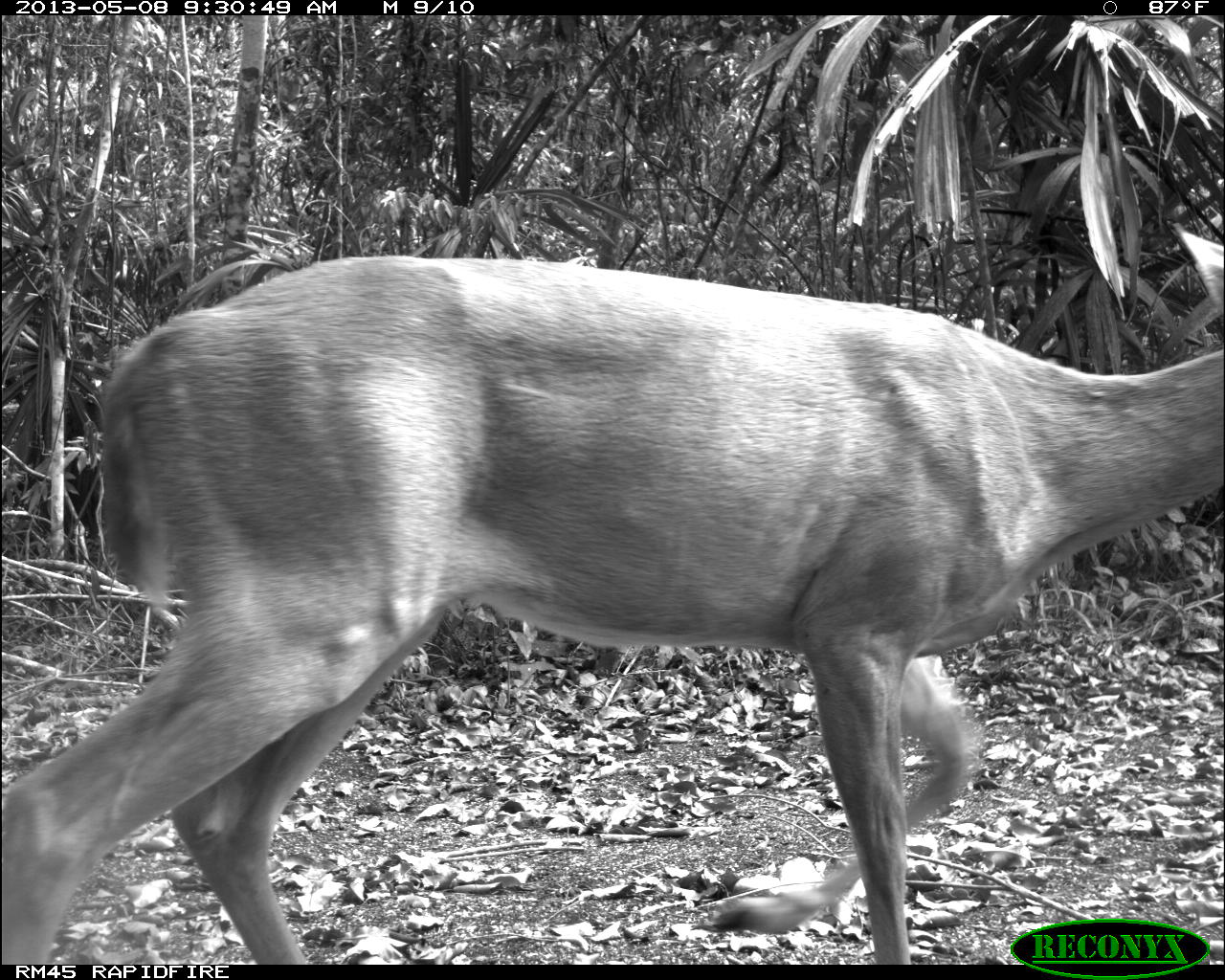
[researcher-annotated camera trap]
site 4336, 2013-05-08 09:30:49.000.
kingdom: Animalia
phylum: Chordata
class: Mammalia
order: Artiodactyla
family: Cervidae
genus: Odocoileus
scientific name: Odocoileus virginianus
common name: white-tailed deer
Odocoileus virginianus (white-tailed deer), count 2.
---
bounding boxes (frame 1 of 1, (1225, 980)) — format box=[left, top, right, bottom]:
odocoileus virginianus: box=[3, 218, 1225, 959]